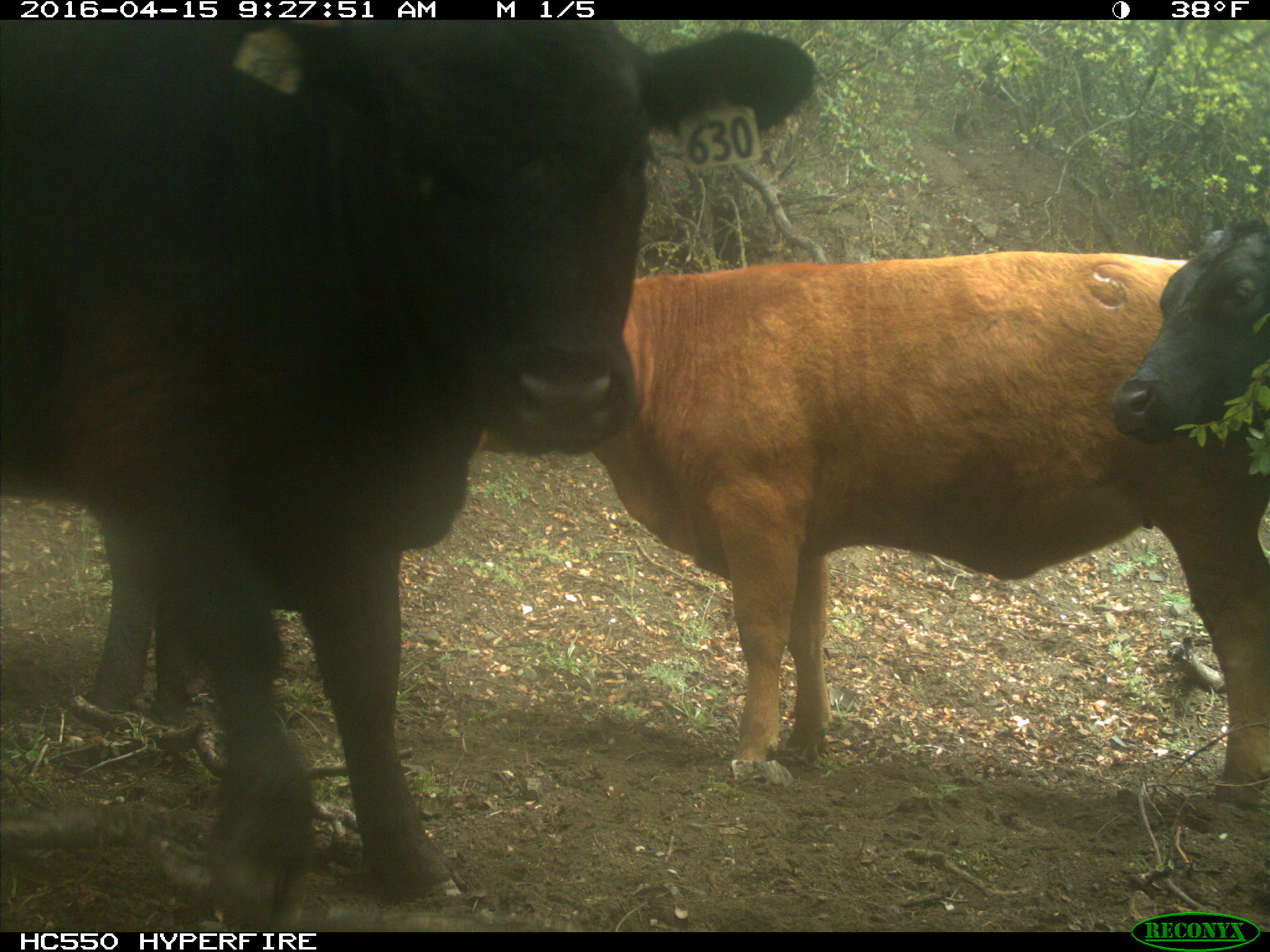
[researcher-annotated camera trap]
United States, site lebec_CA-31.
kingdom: Animalia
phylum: Chordata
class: Mammalia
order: Artiodactyla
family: Bovidae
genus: Bos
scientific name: Bos taurus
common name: domestic cow